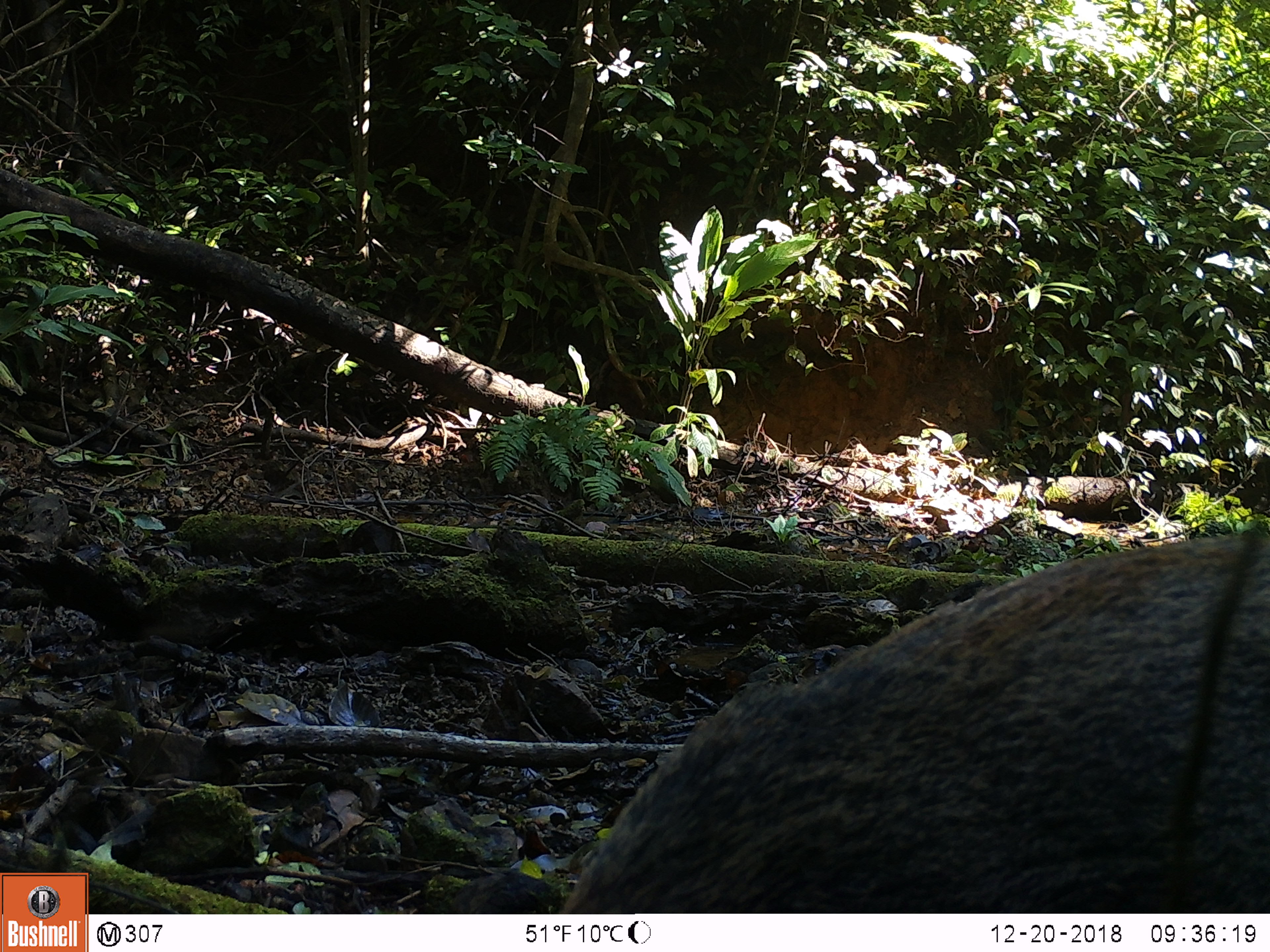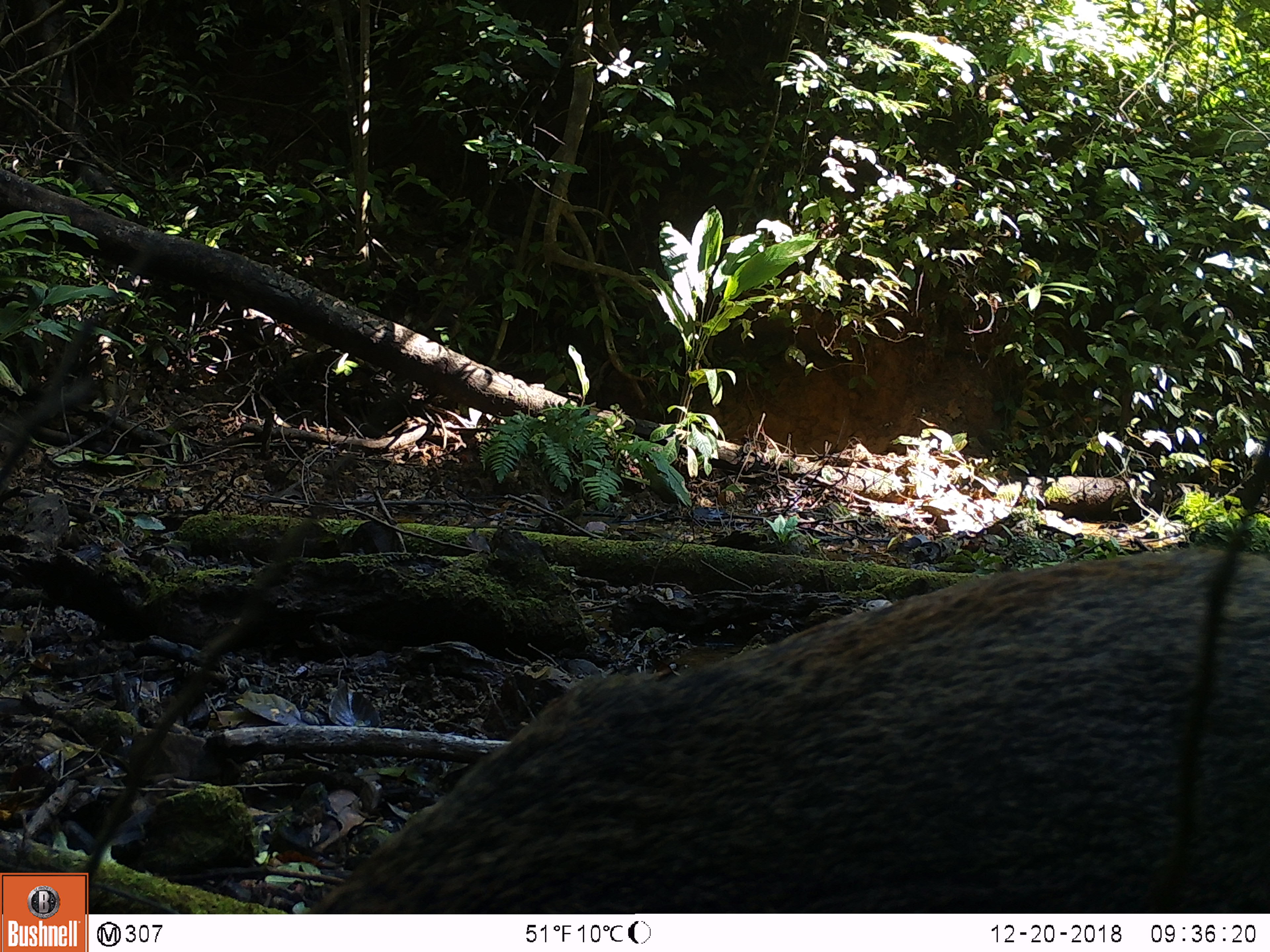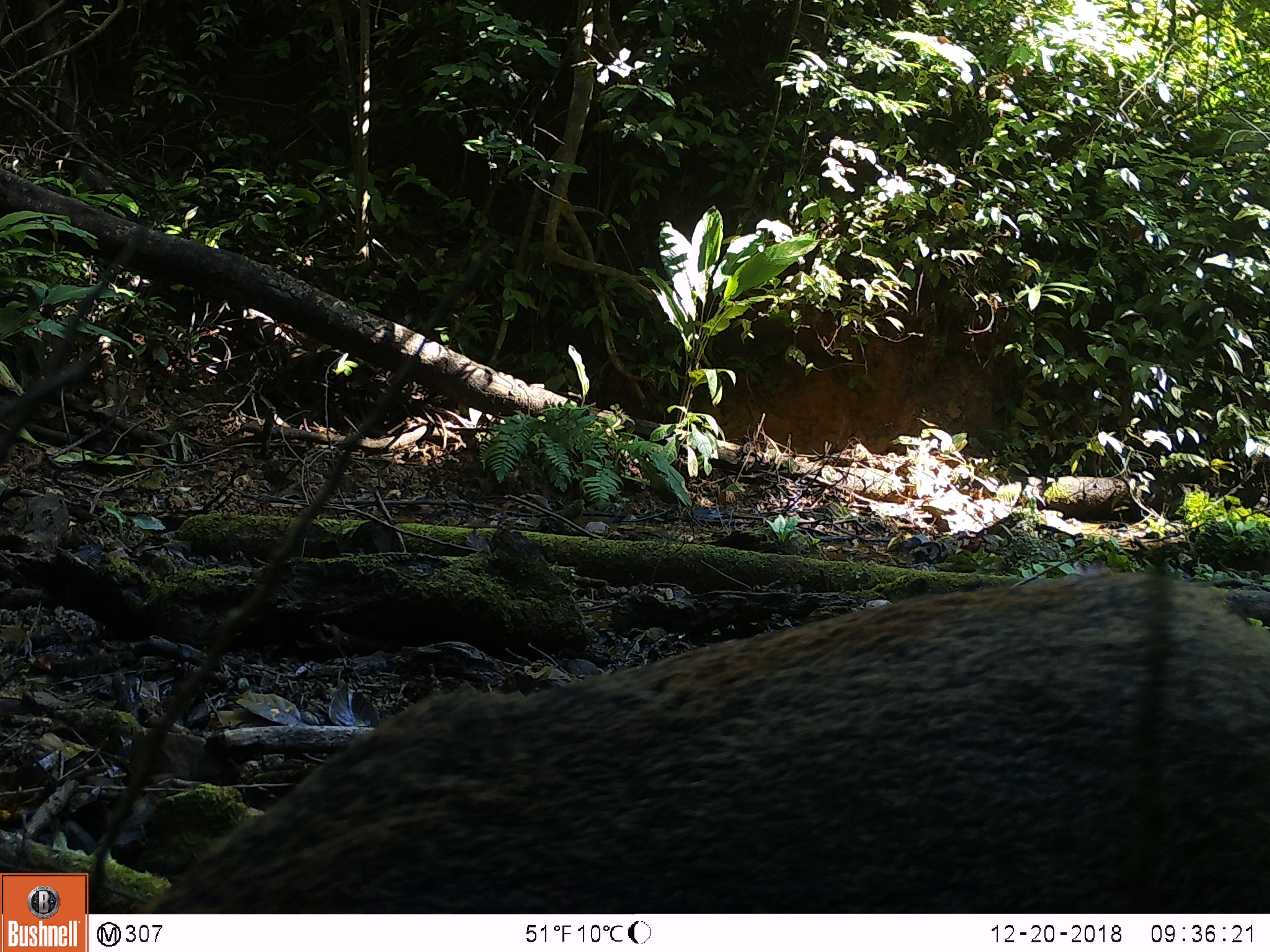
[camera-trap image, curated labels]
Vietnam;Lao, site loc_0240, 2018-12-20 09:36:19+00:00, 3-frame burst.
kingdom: Animalia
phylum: Chordata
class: Mammalia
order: Artiodactyla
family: Suidae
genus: Sus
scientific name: Sus scrofa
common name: eurasian wild pig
Eurasian wild pig (Sus scrofa). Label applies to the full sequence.